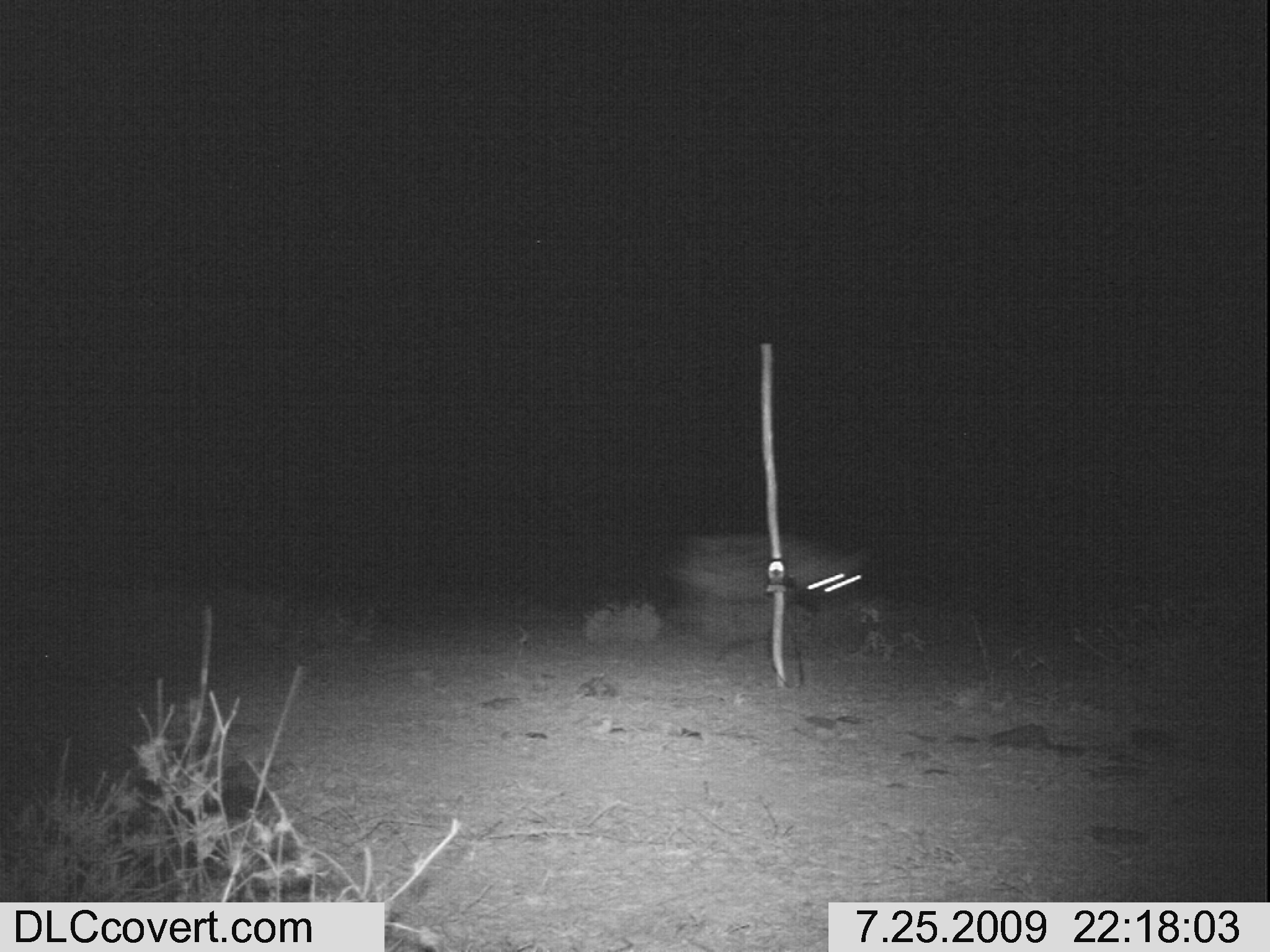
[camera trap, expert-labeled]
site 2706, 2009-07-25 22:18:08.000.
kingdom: Animalia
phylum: Chordata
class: Mammalia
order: Carnivora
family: Hyaenidae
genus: Crocuta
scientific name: Crocuta crocuta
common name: spotted hyena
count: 1